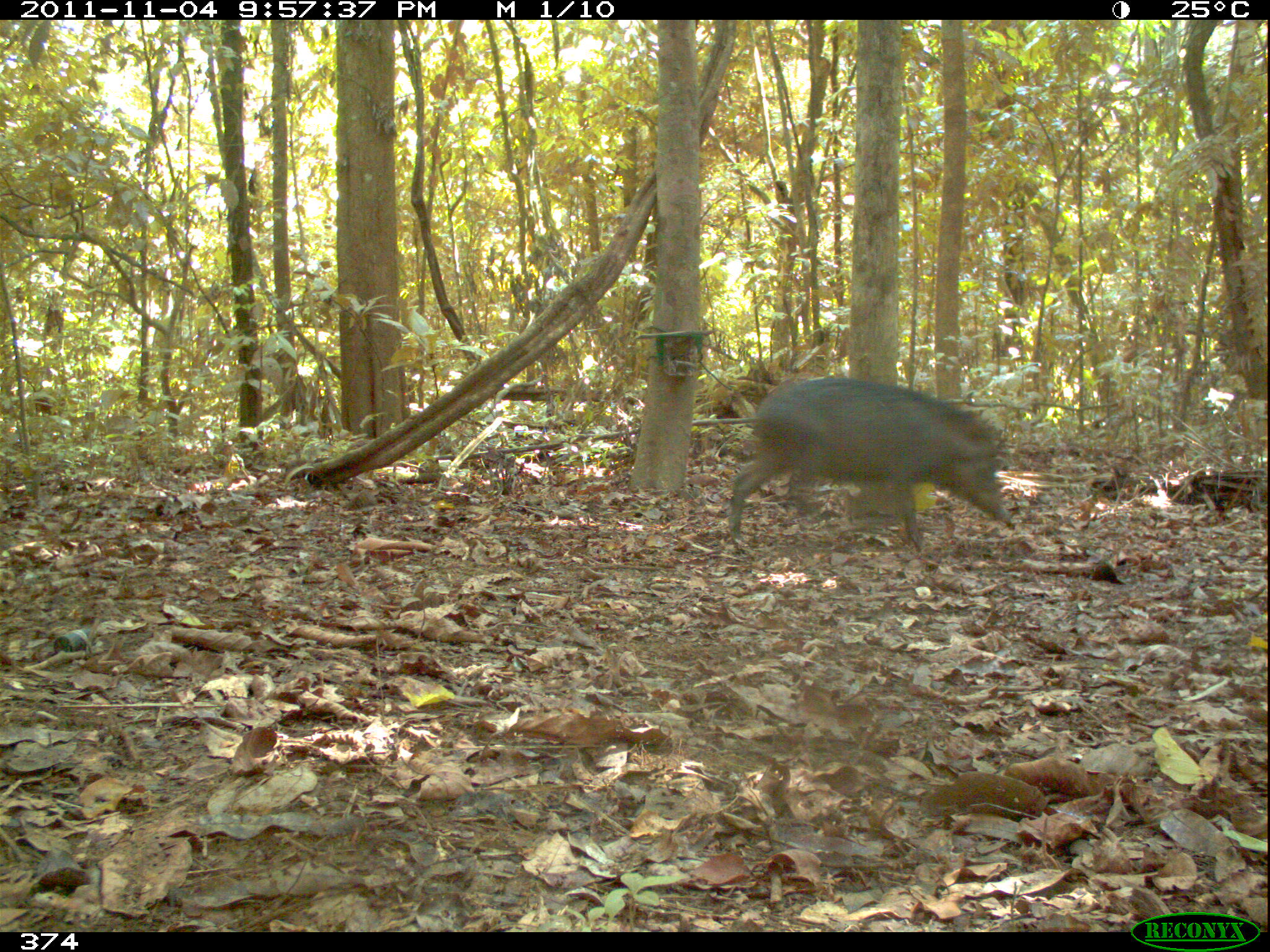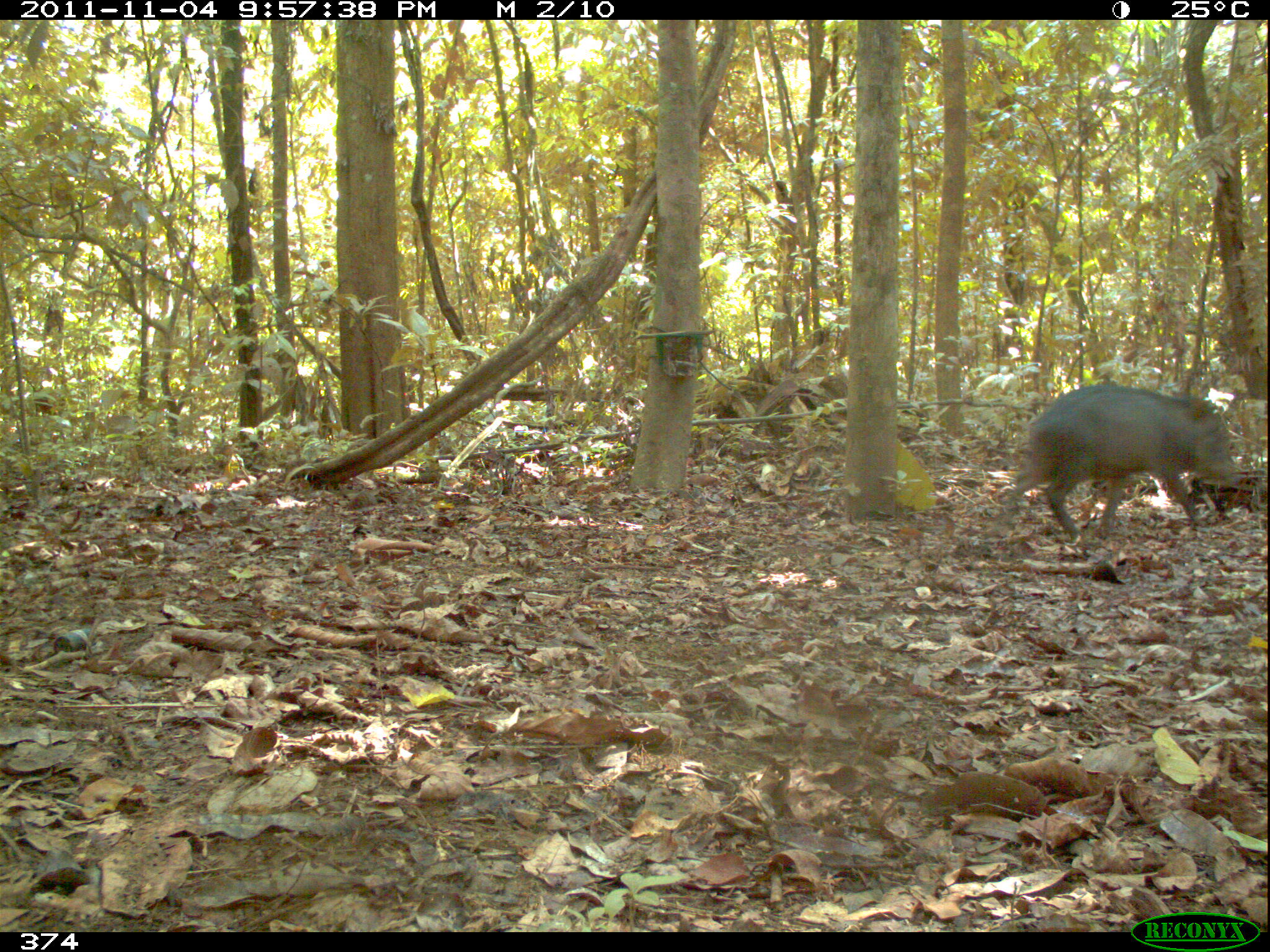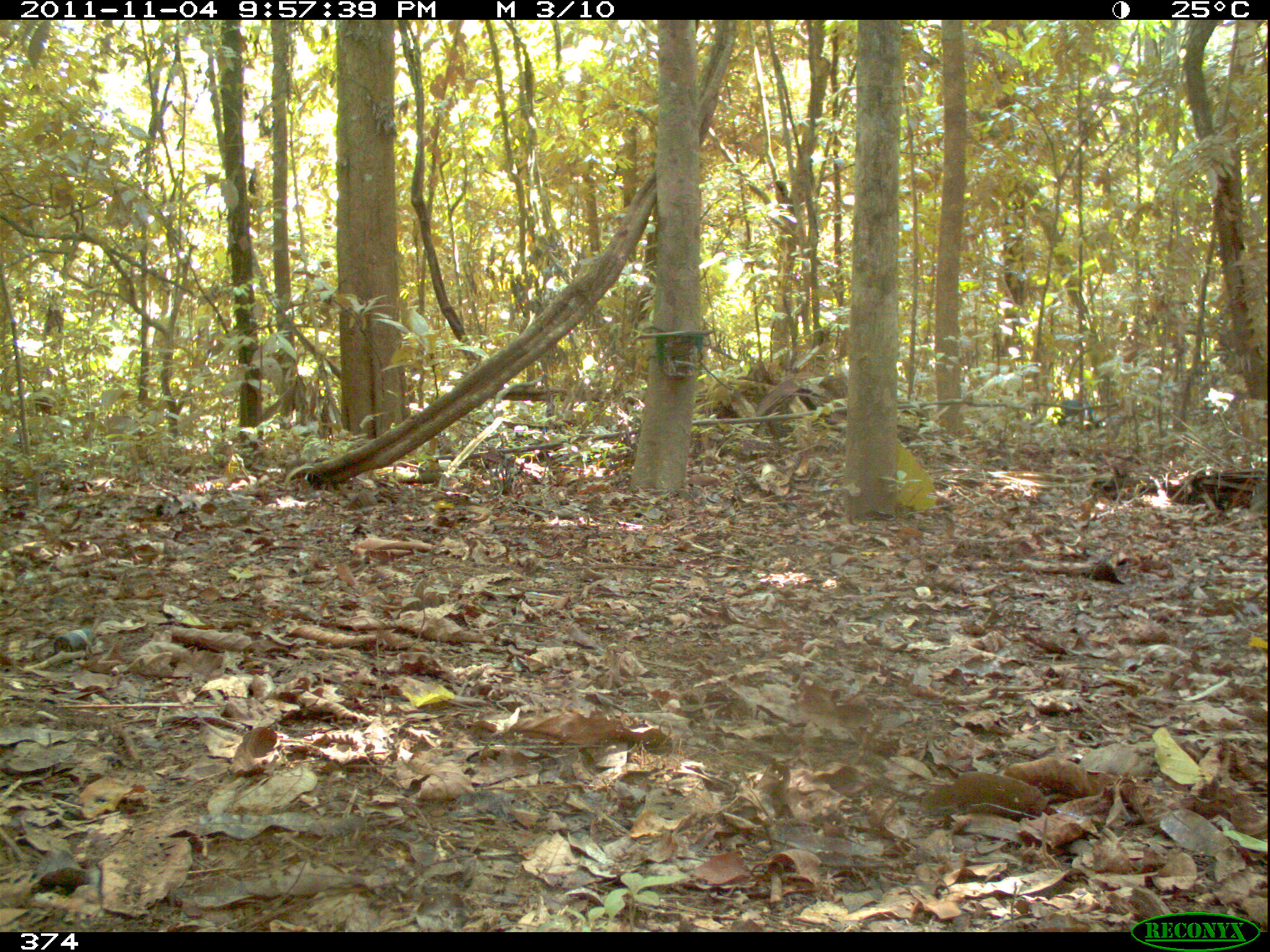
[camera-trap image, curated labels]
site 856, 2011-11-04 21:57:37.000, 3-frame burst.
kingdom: Animalia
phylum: Chordata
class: Mammalia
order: Artiodactyla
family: Tayassuidae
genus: Tayassu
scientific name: Tayassu pecari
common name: white-lipped peccary